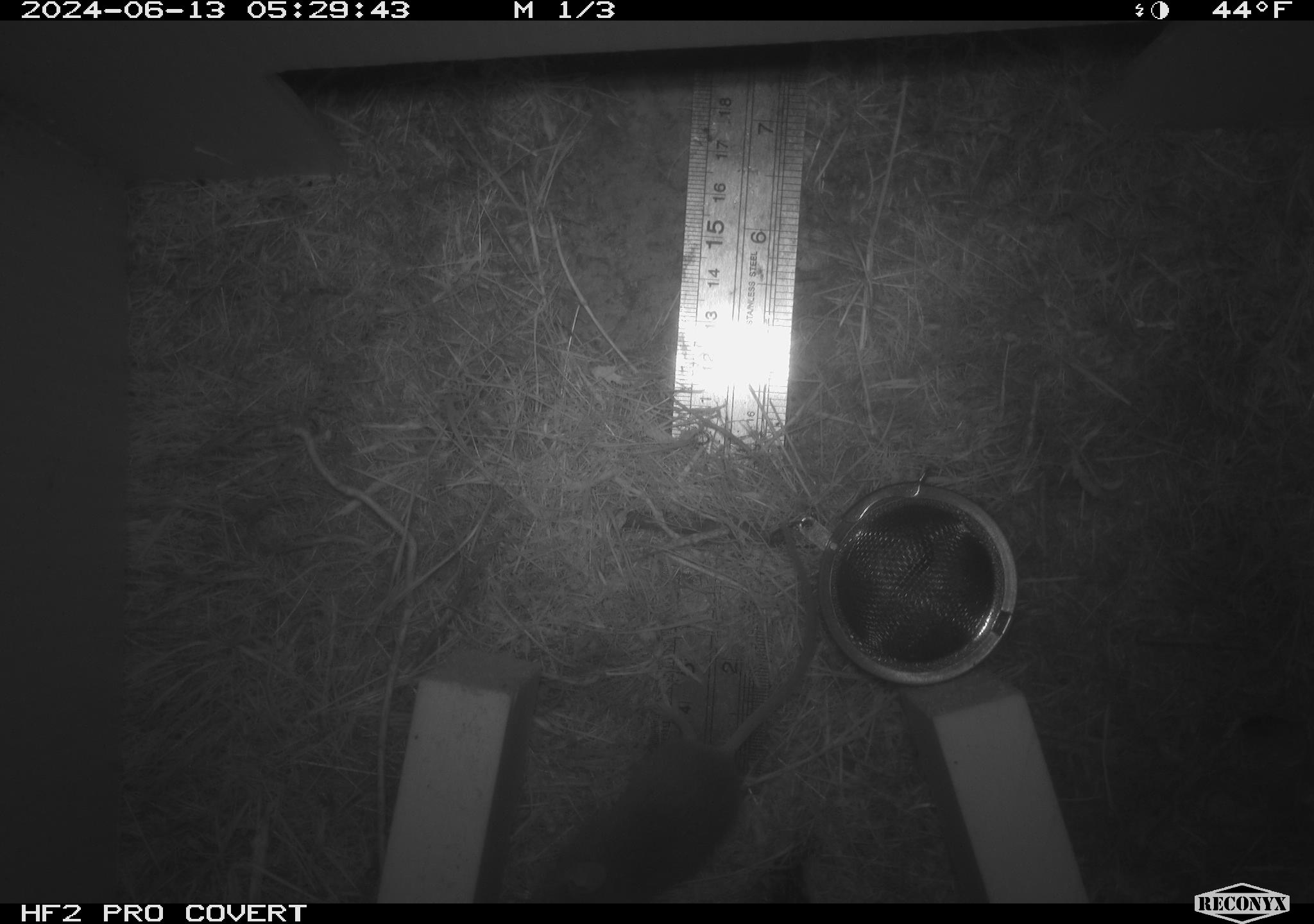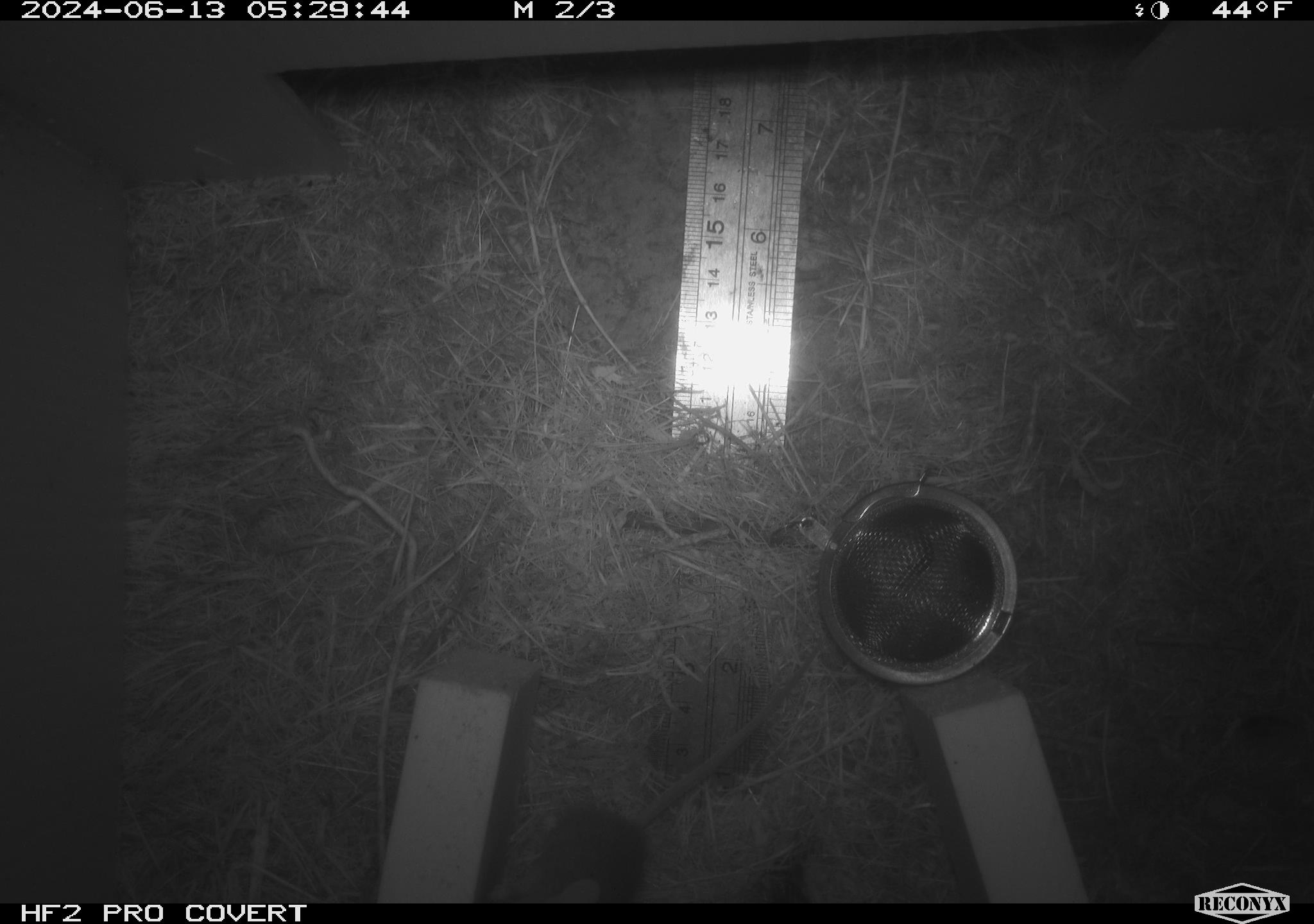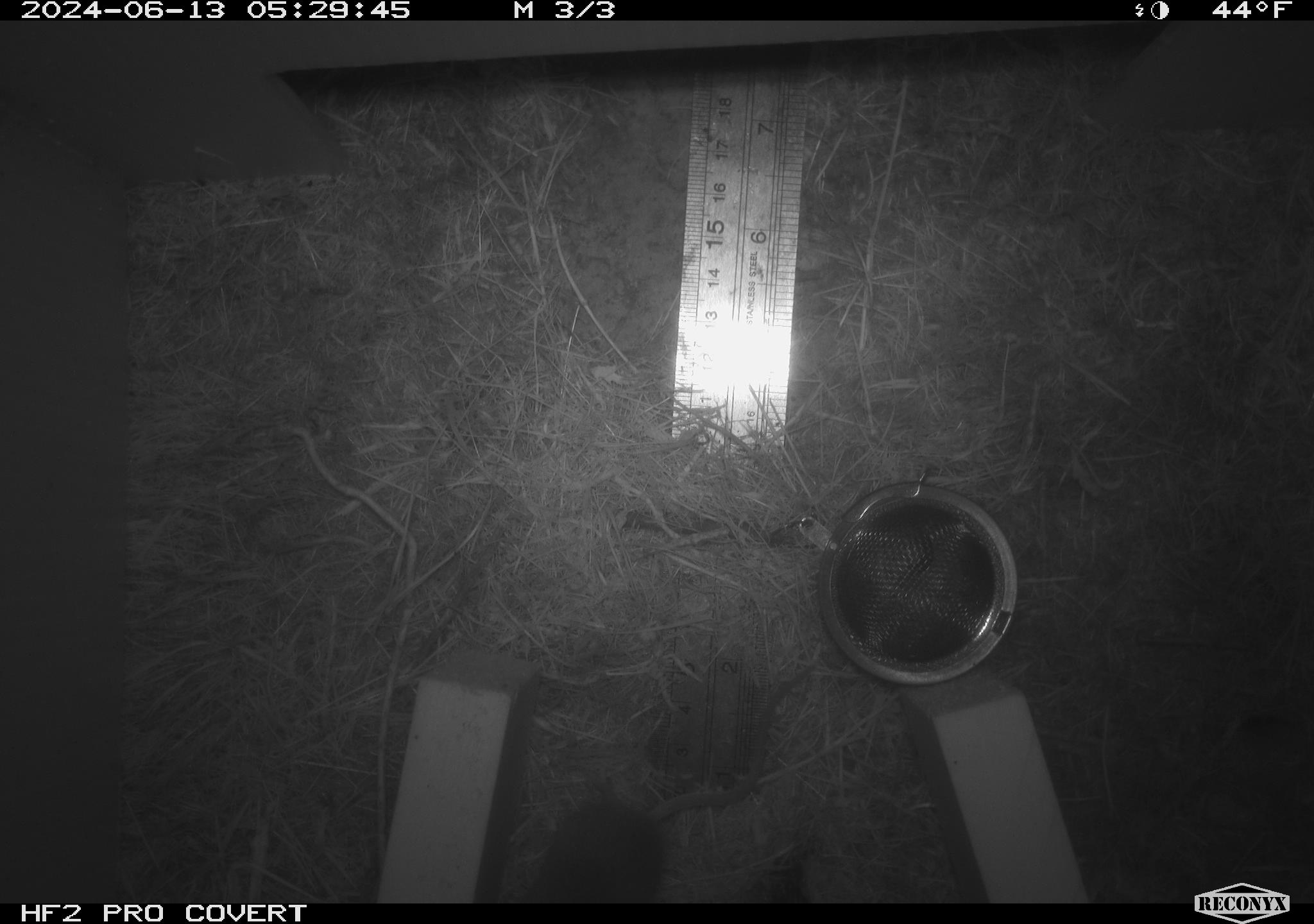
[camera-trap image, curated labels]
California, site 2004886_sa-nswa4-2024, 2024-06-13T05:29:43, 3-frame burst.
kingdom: Animalia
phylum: Chordata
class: Mammalia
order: Rodentia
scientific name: Rodentia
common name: rodent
Rodent (Rodentia).